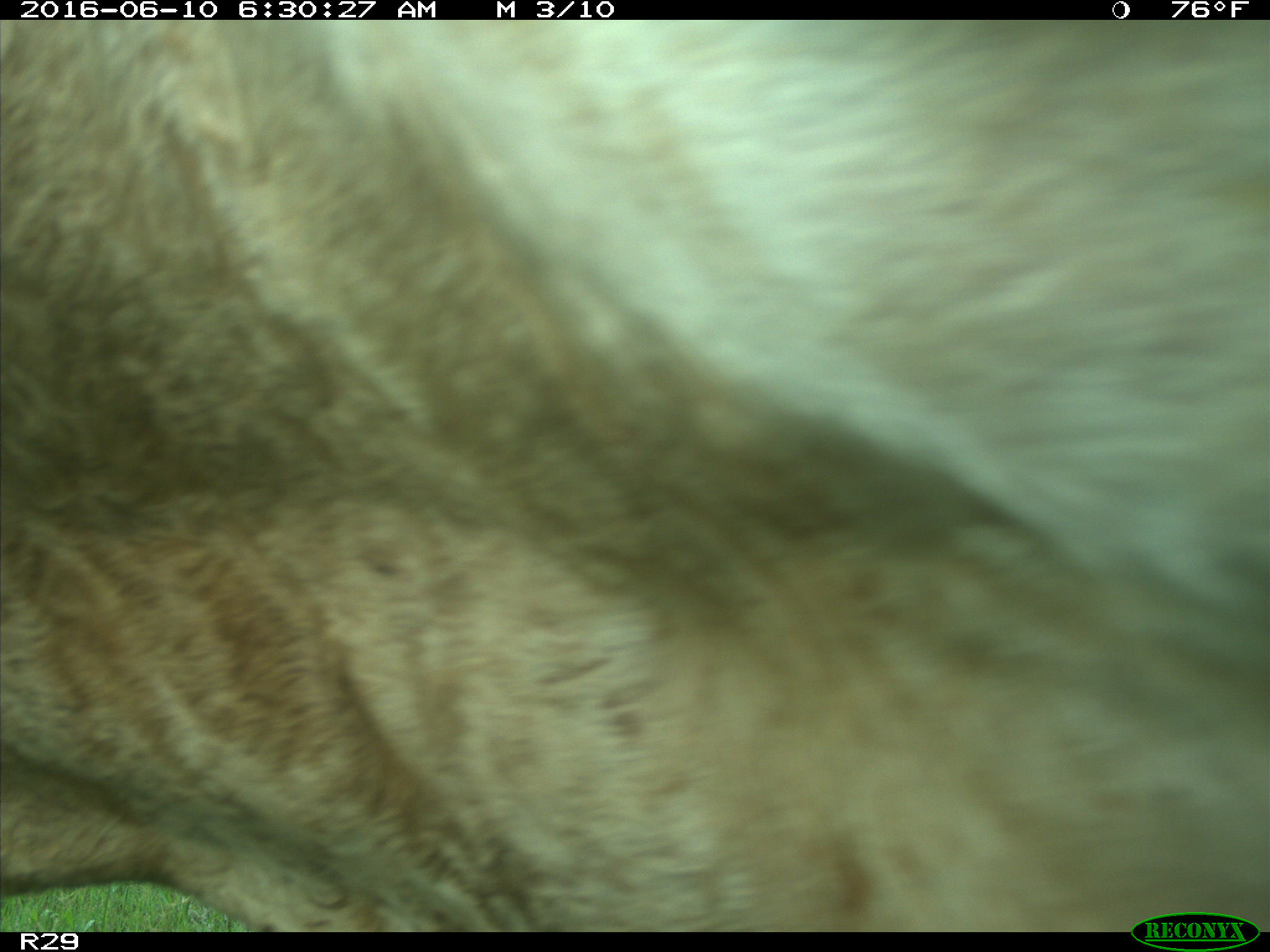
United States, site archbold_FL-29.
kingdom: Animalia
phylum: Chordata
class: Mammalia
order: Artiodactyla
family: Bovidae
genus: Bos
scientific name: Bos taurus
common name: domestic cow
Bos taurus (domestic cow).